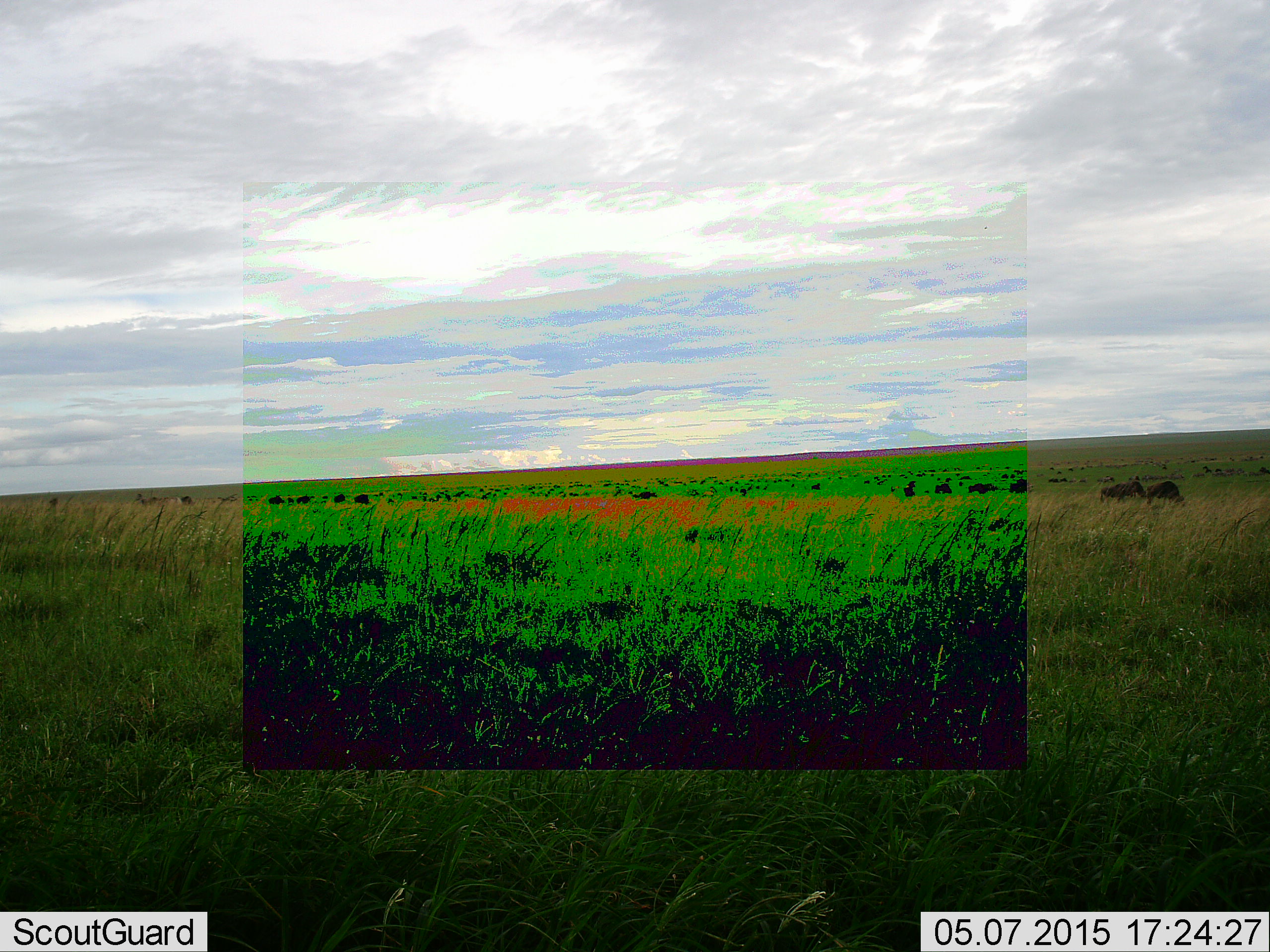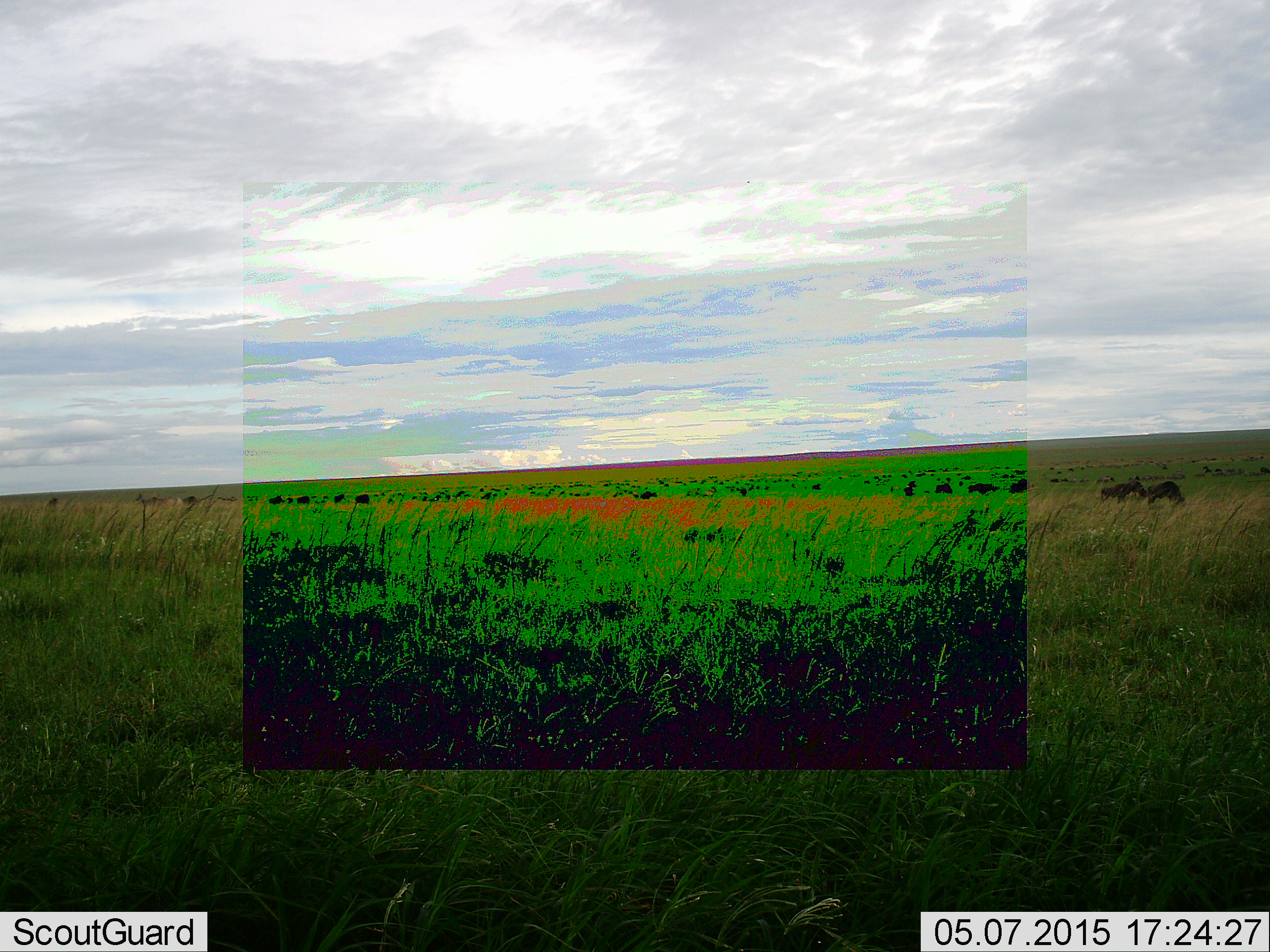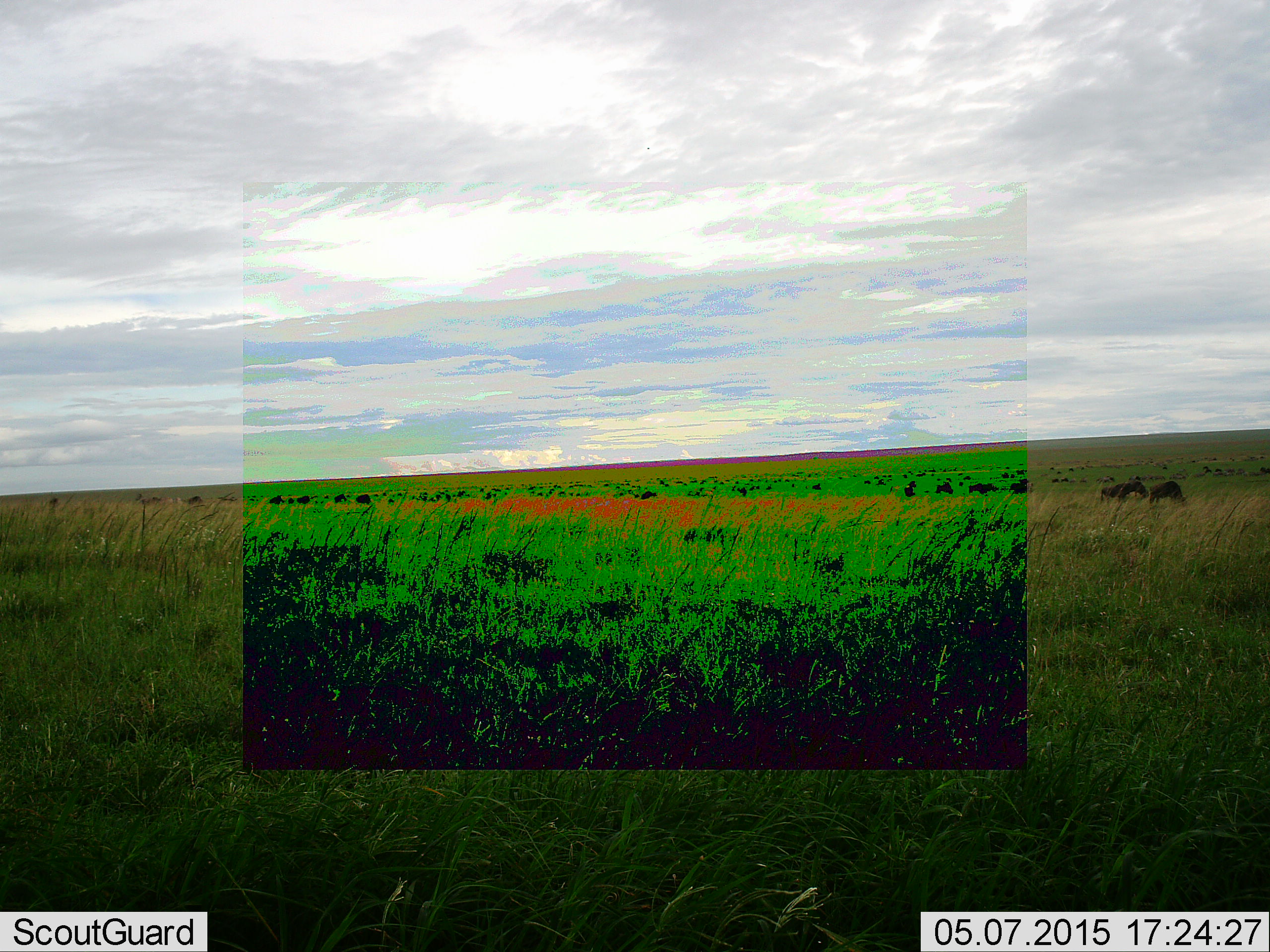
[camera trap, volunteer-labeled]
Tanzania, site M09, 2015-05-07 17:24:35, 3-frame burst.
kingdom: Animalia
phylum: Chordata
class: Mammalia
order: Artiodactyla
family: Bovidae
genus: Connochaetes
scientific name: Connochaetes taurinus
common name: blue wildebeest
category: wildebeest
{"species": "wildebeest (blue wildebeest) (Connochaetes taurinus)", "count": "11-50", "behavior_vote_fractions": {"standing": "50%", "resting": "10%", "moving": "40%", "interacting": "0%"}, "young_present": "0%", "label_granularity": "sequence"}